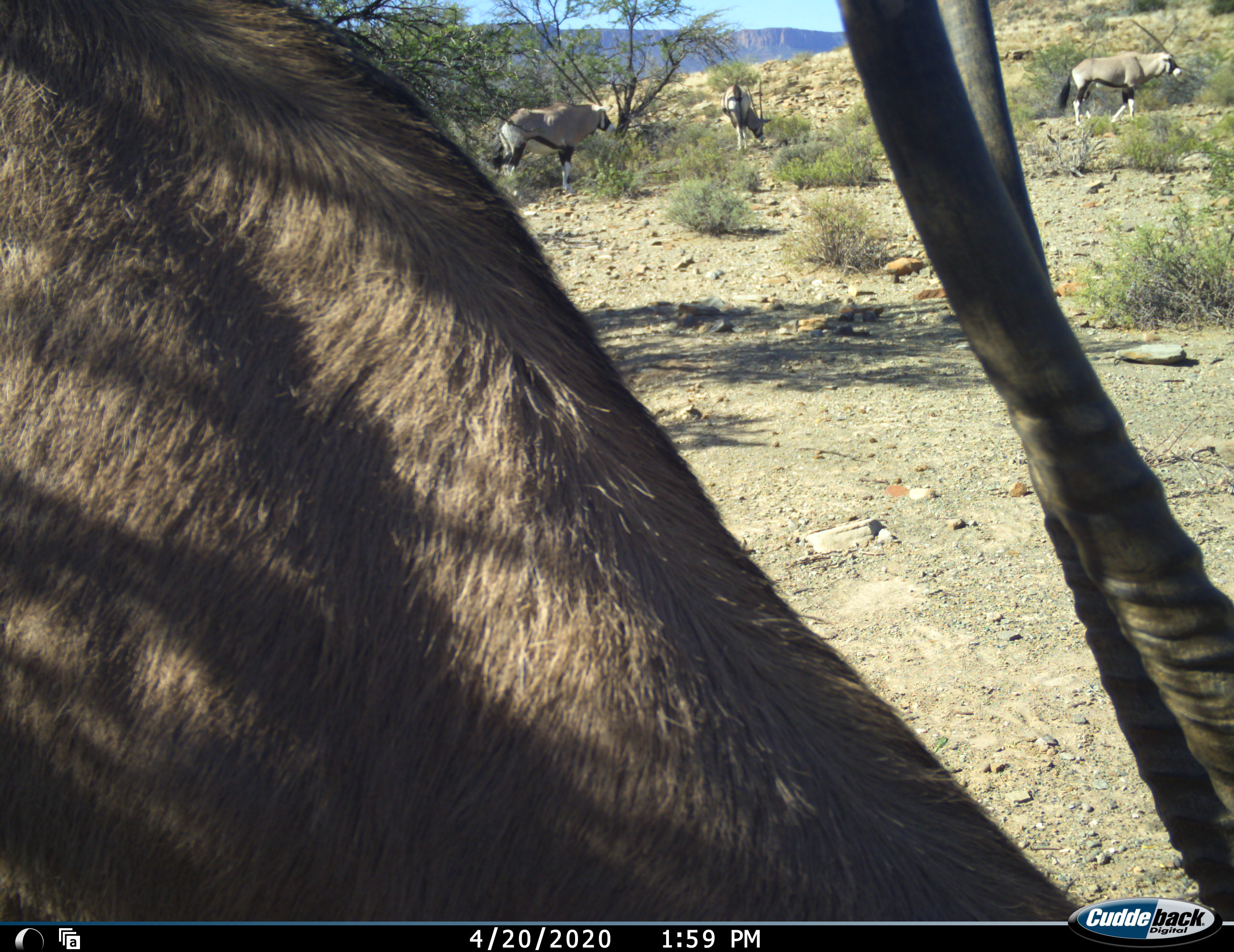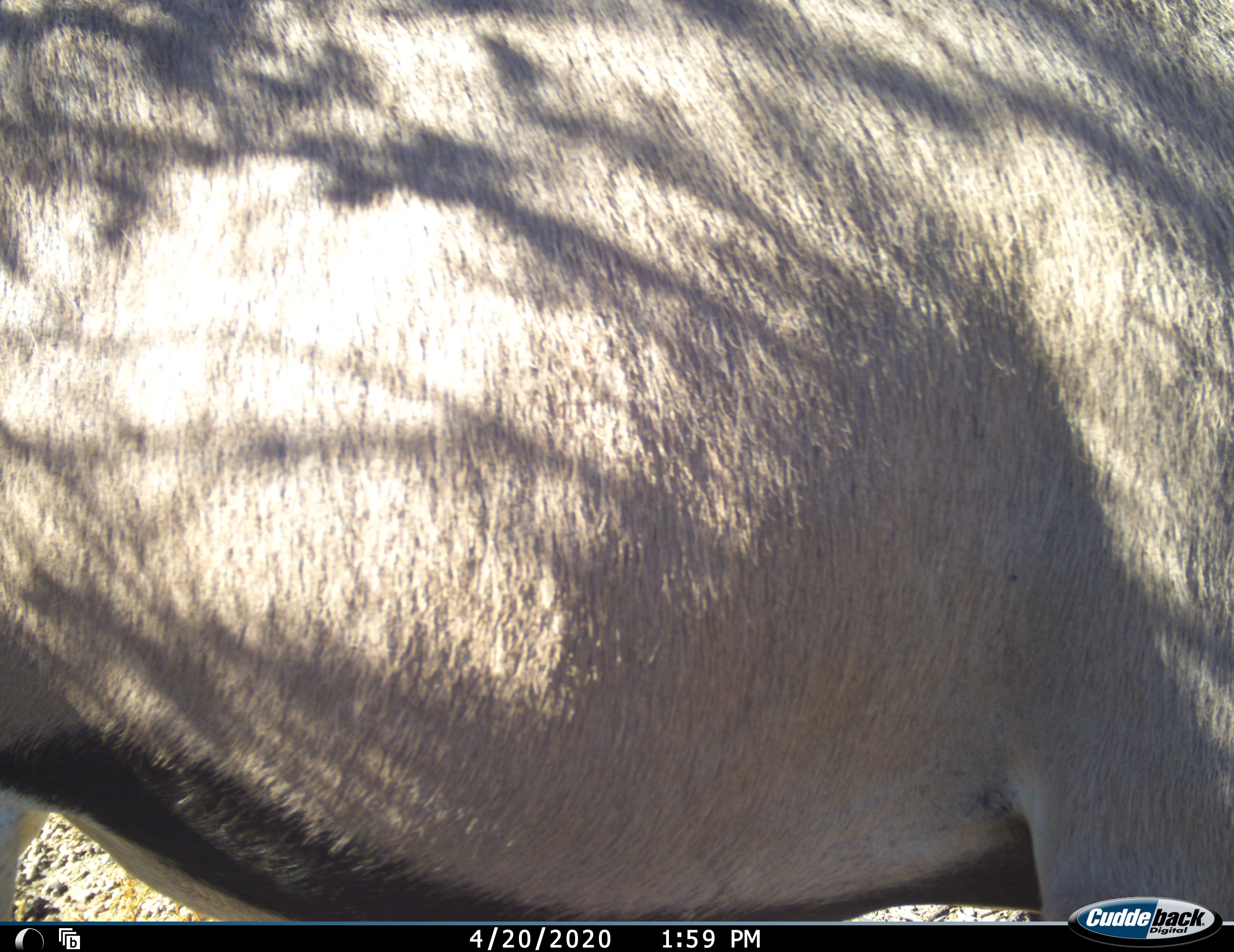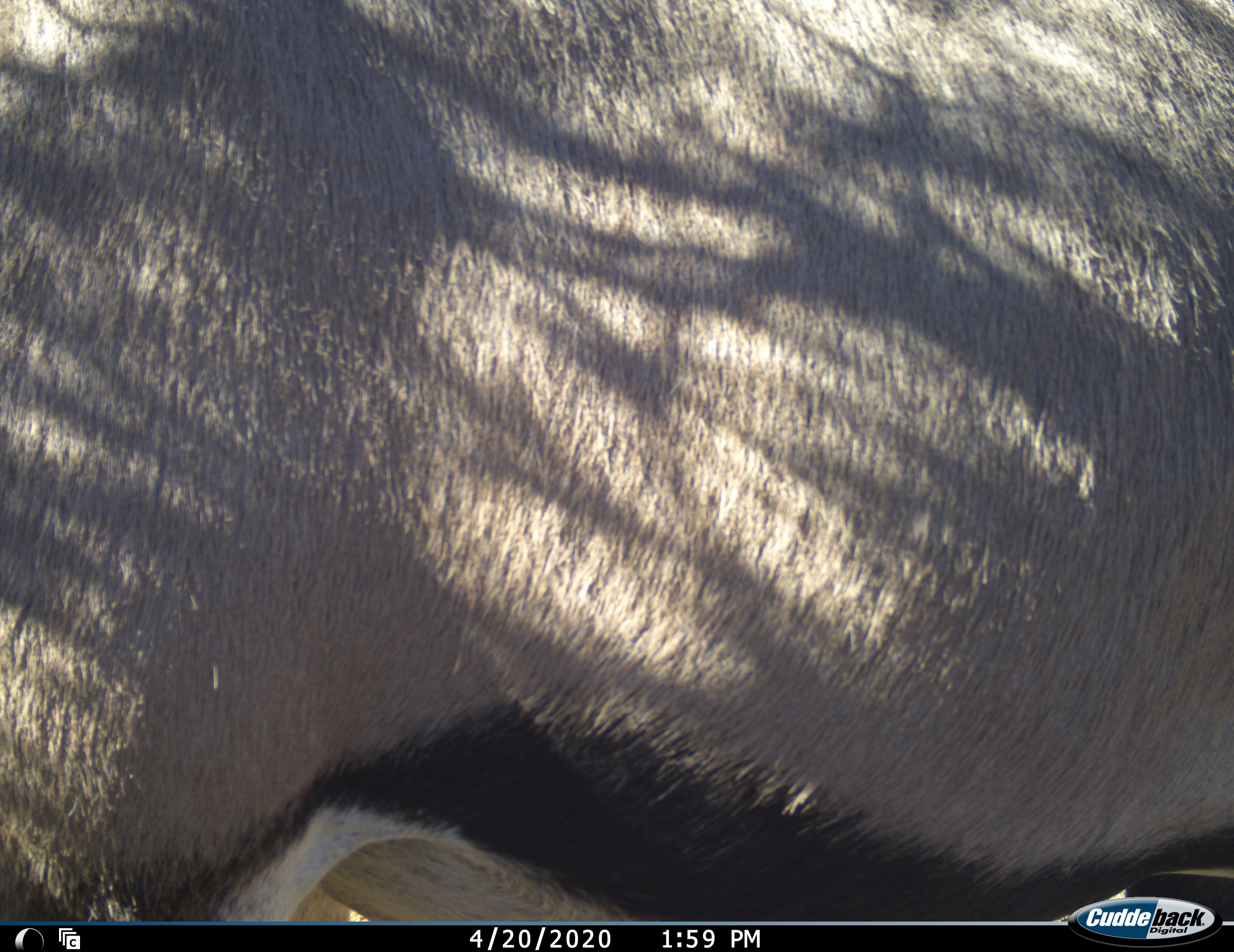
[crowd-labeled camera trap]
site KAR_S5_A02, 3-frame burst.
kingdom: Animalia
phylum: Chordata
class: Mammalia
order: Artiodactyla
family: Bovidae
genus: Oryx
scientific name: Oryx gazella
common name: gemsbok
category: oryx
Oryx (gemsbok) (Oryx gazella), count 4. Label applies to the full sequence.